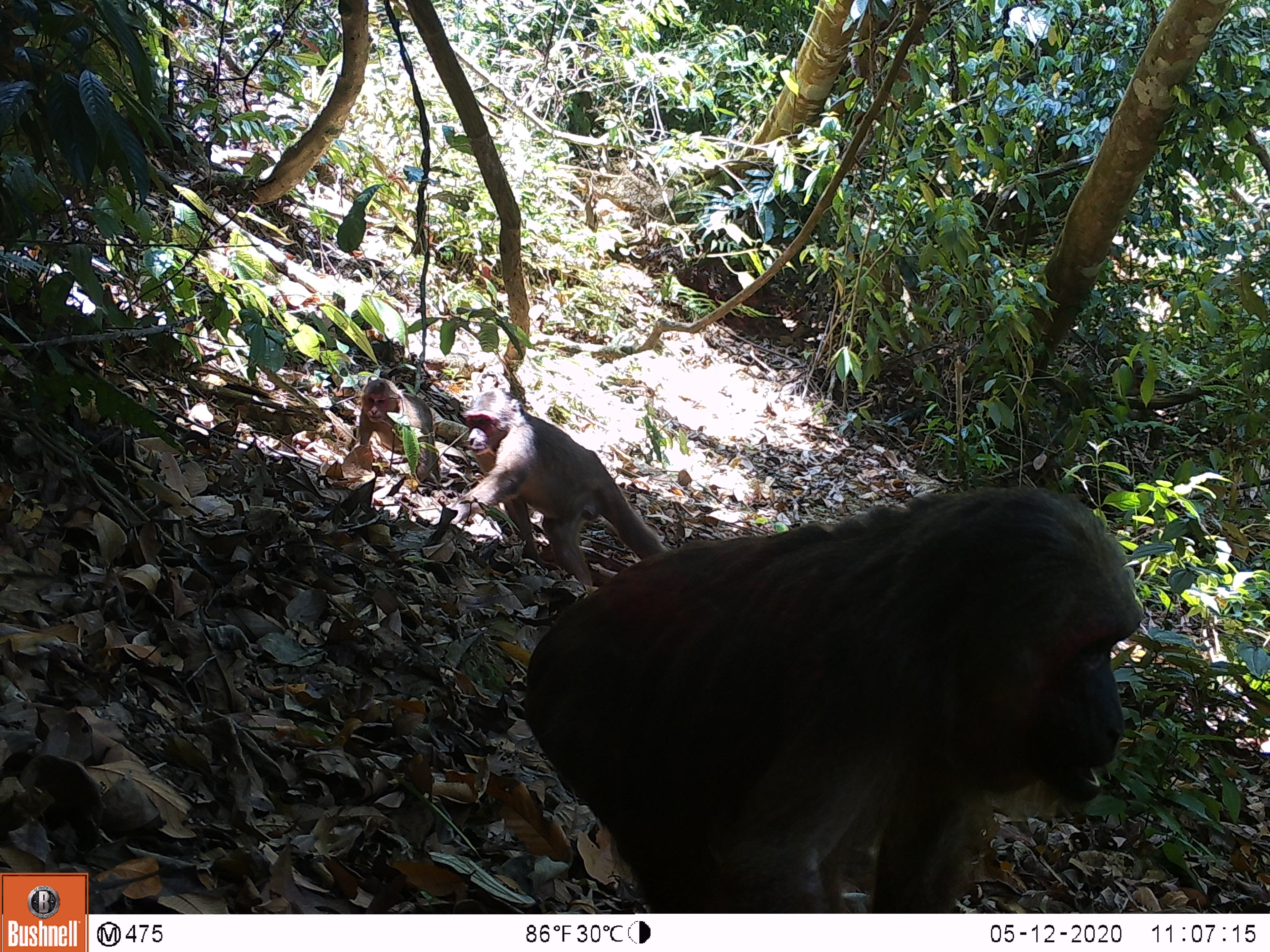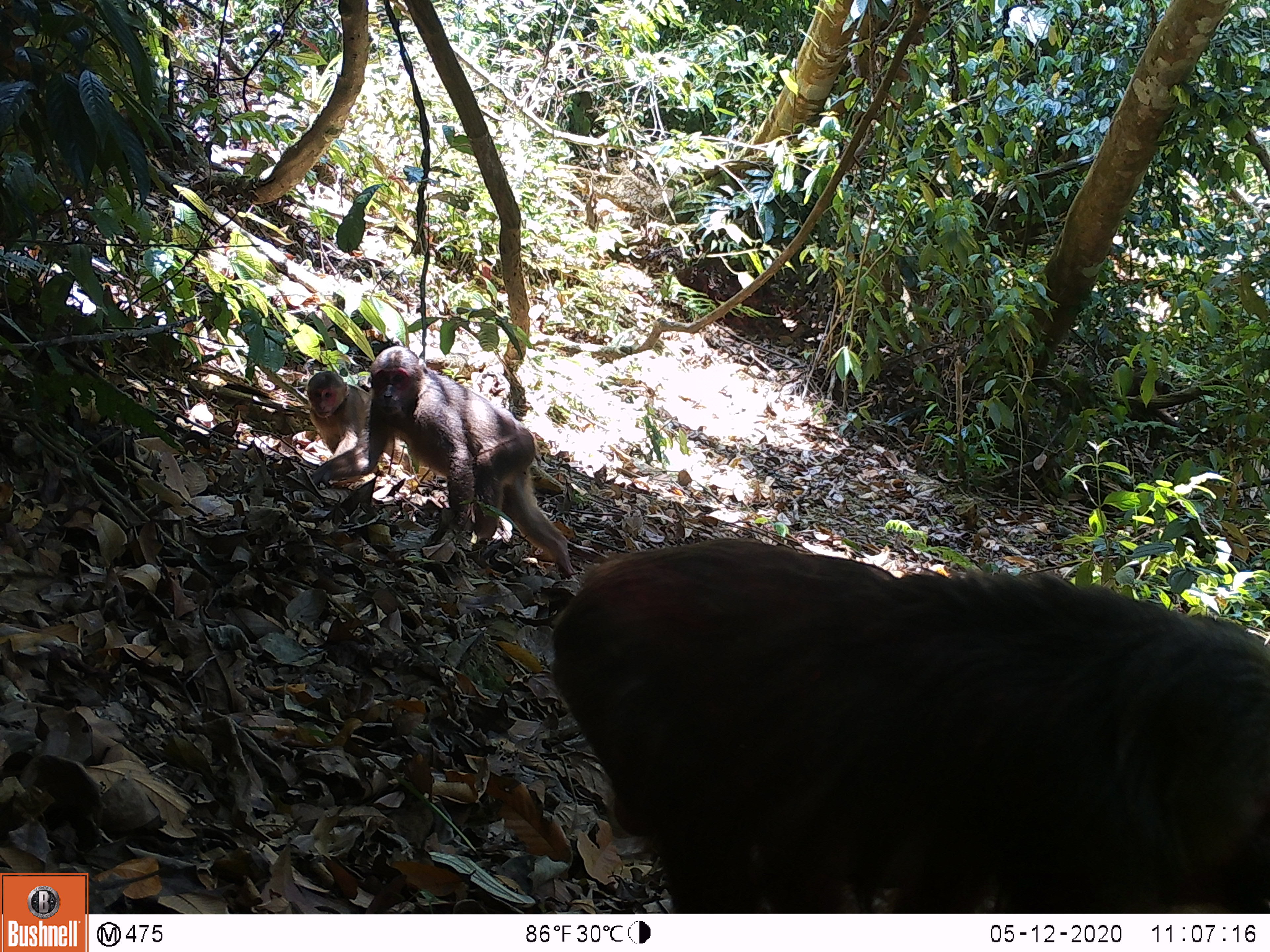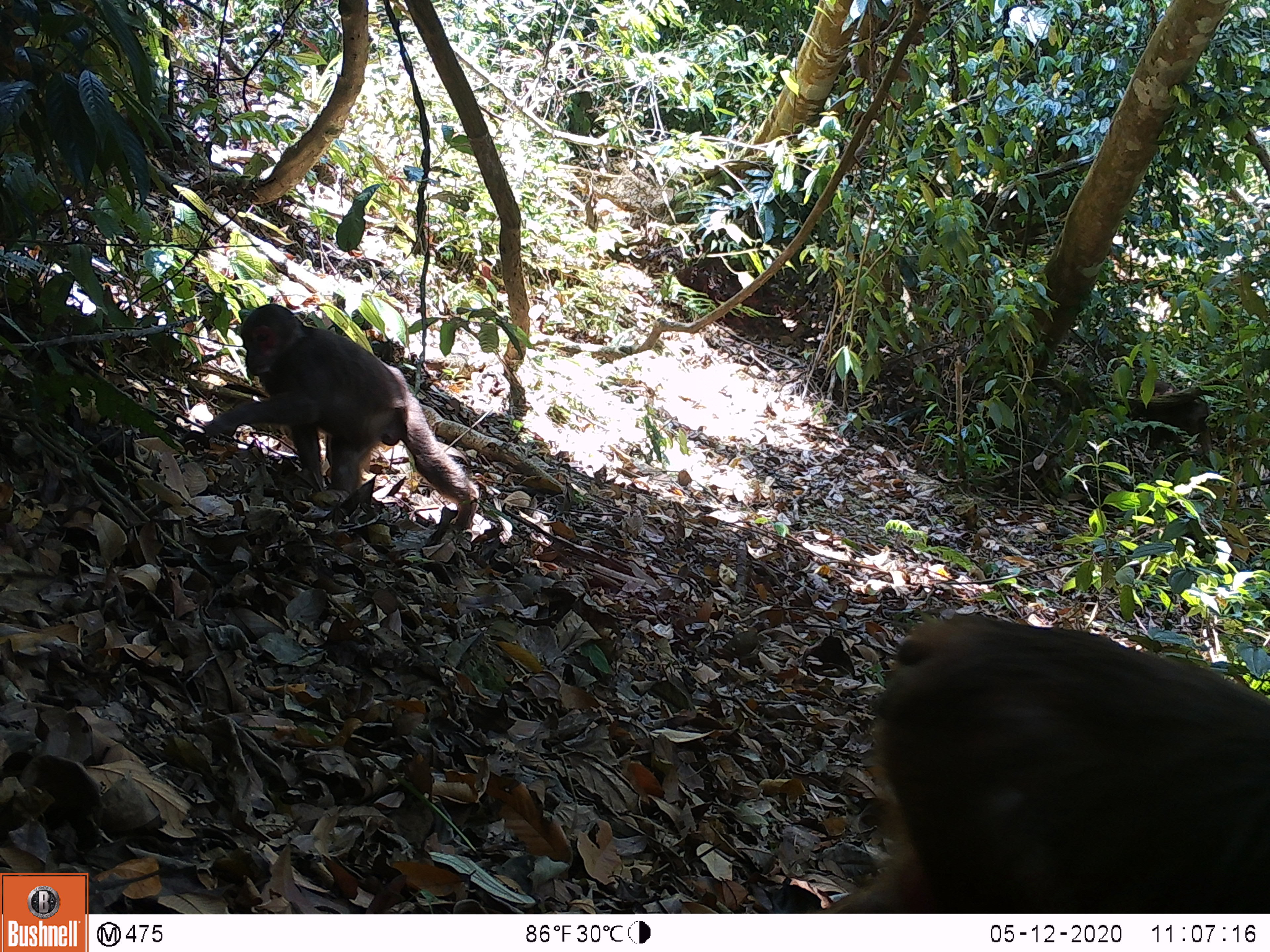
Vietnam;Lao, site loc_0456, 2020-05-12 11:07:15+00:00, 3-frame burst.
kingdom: Animalia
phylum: Chordata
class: Mammalia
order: Primates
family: Cercopithecidae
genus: Macaca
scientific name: Macaca arctoides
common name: stump-tailed macaque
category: stump tailed macaque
Stump tailed macaque (stump-tailed macaque) (Macaca arctoides). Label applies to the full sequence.